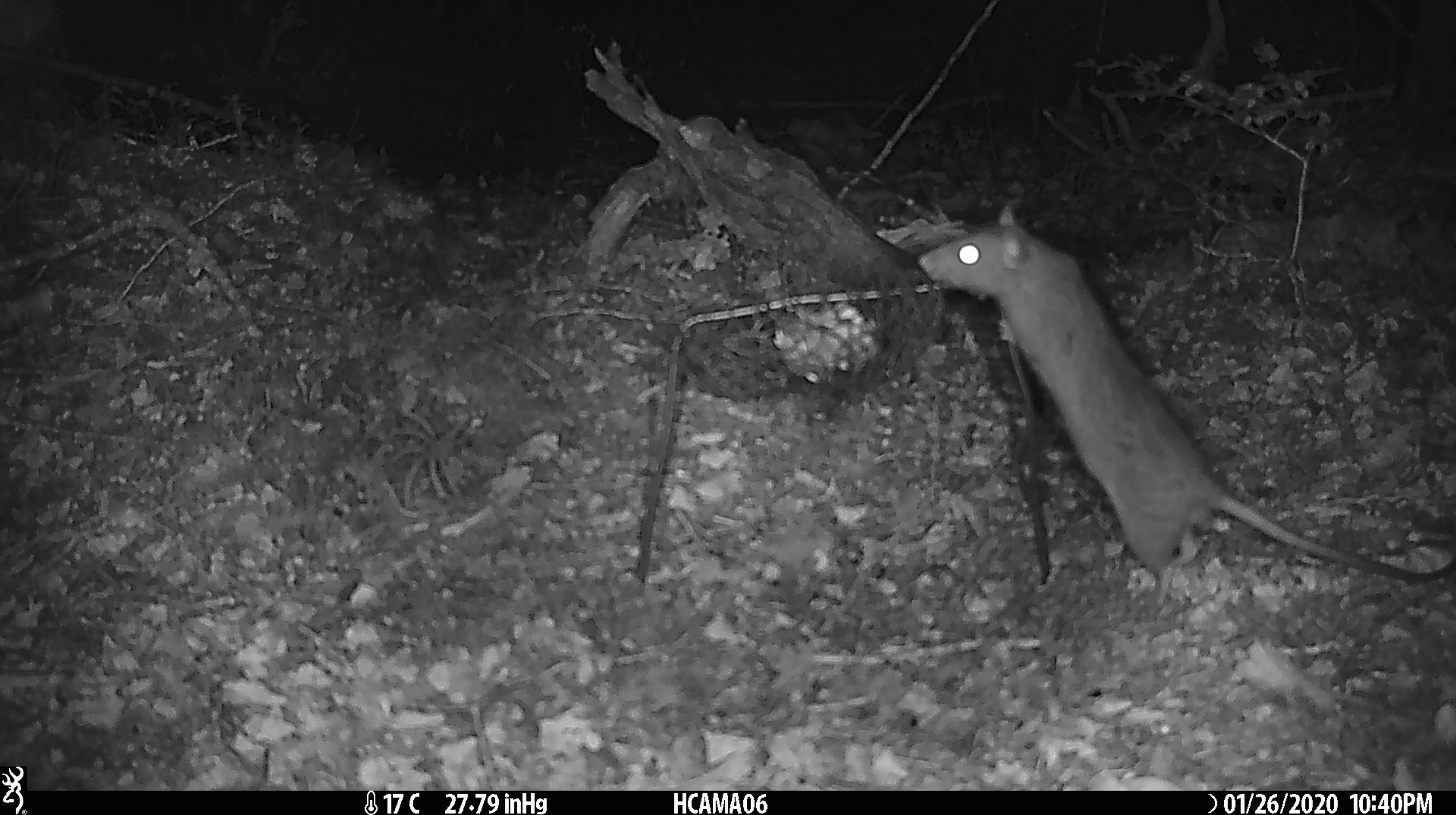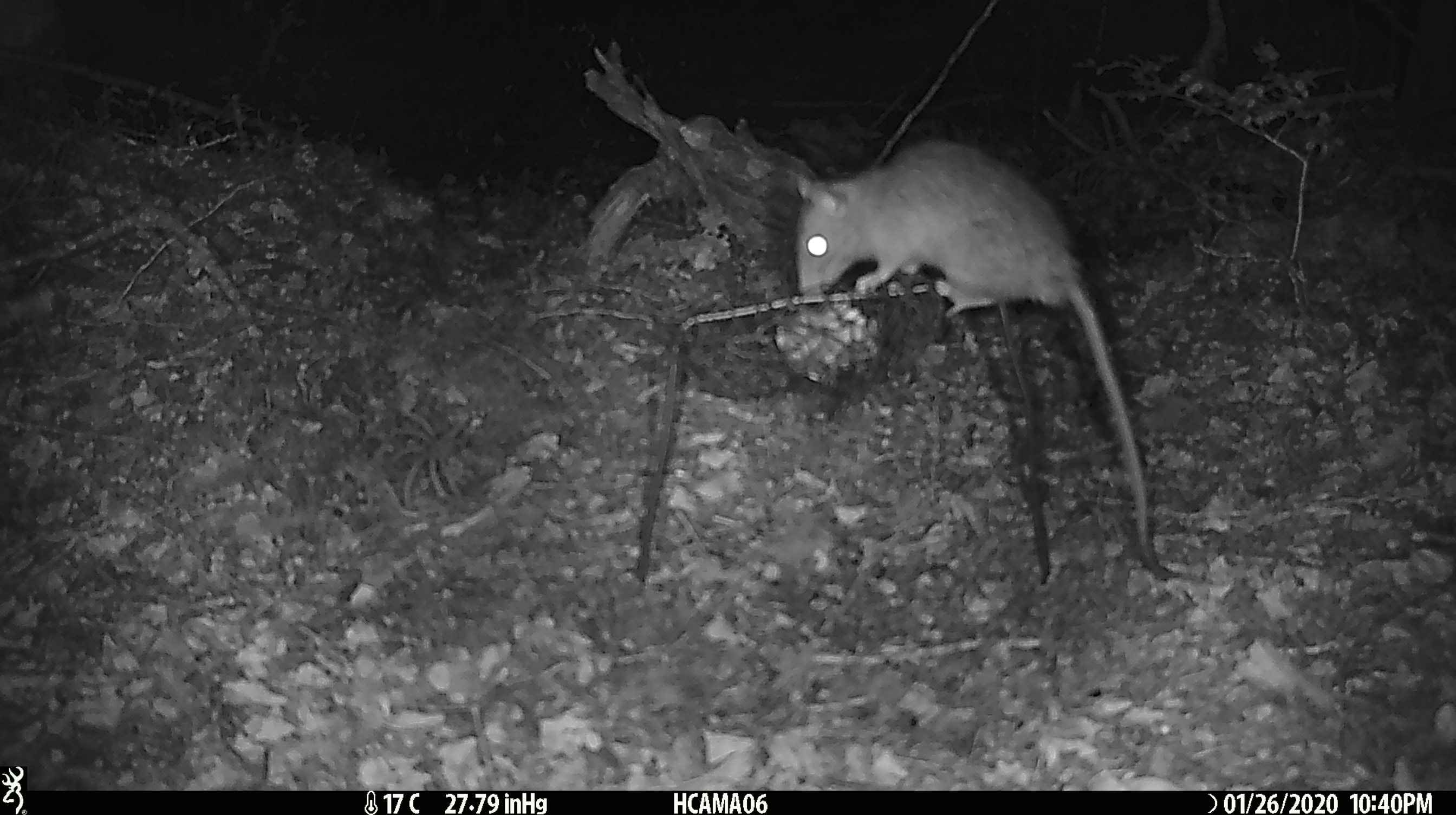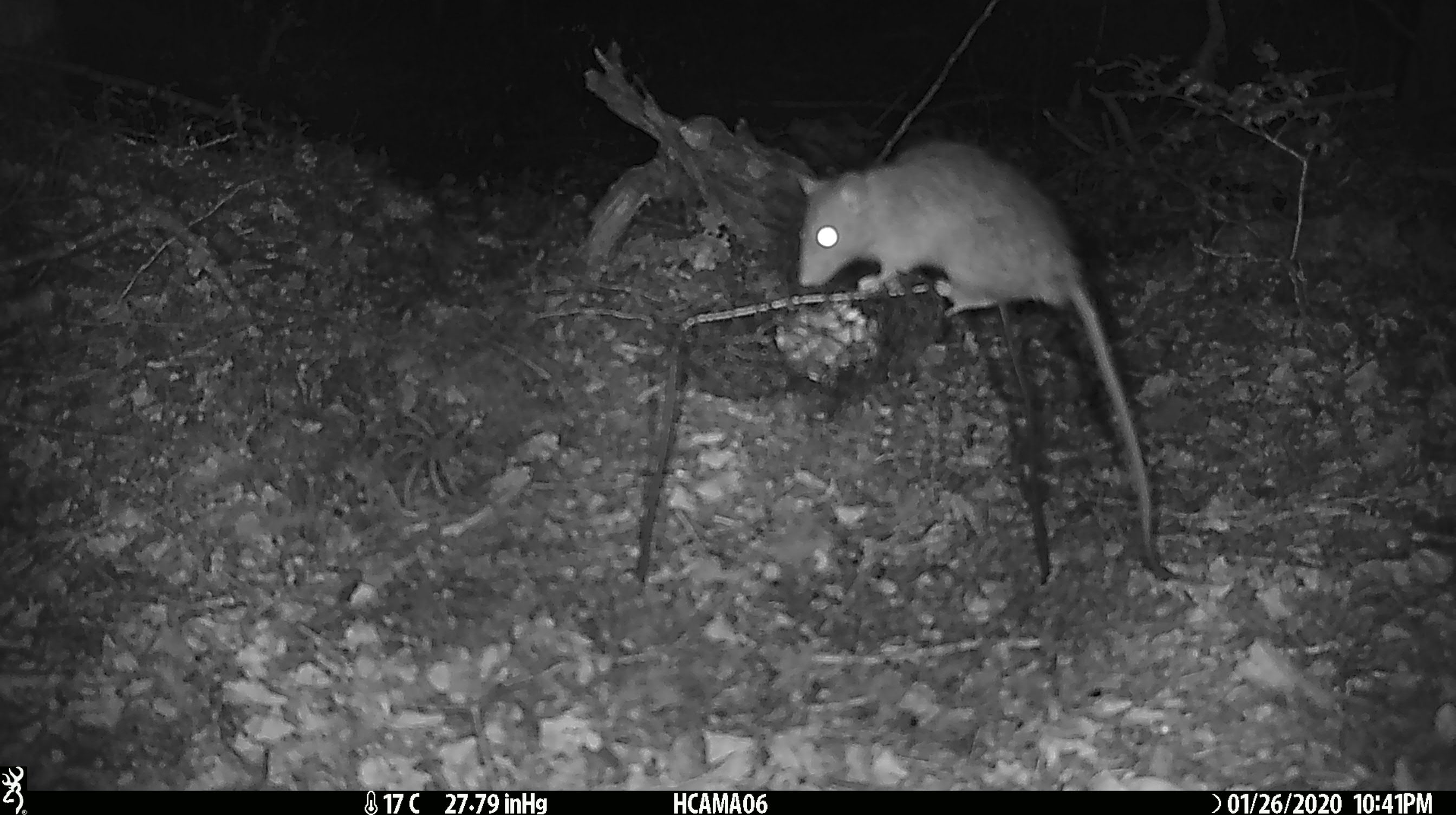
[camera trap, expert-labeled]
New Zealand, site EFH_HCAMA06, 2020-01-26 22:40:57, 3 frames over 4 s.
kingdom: Animalia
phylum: Chordata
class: Mammalia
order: Rodentia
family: Muridae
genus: Rattus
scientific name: Rattus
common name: rat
Rat (Rattus).